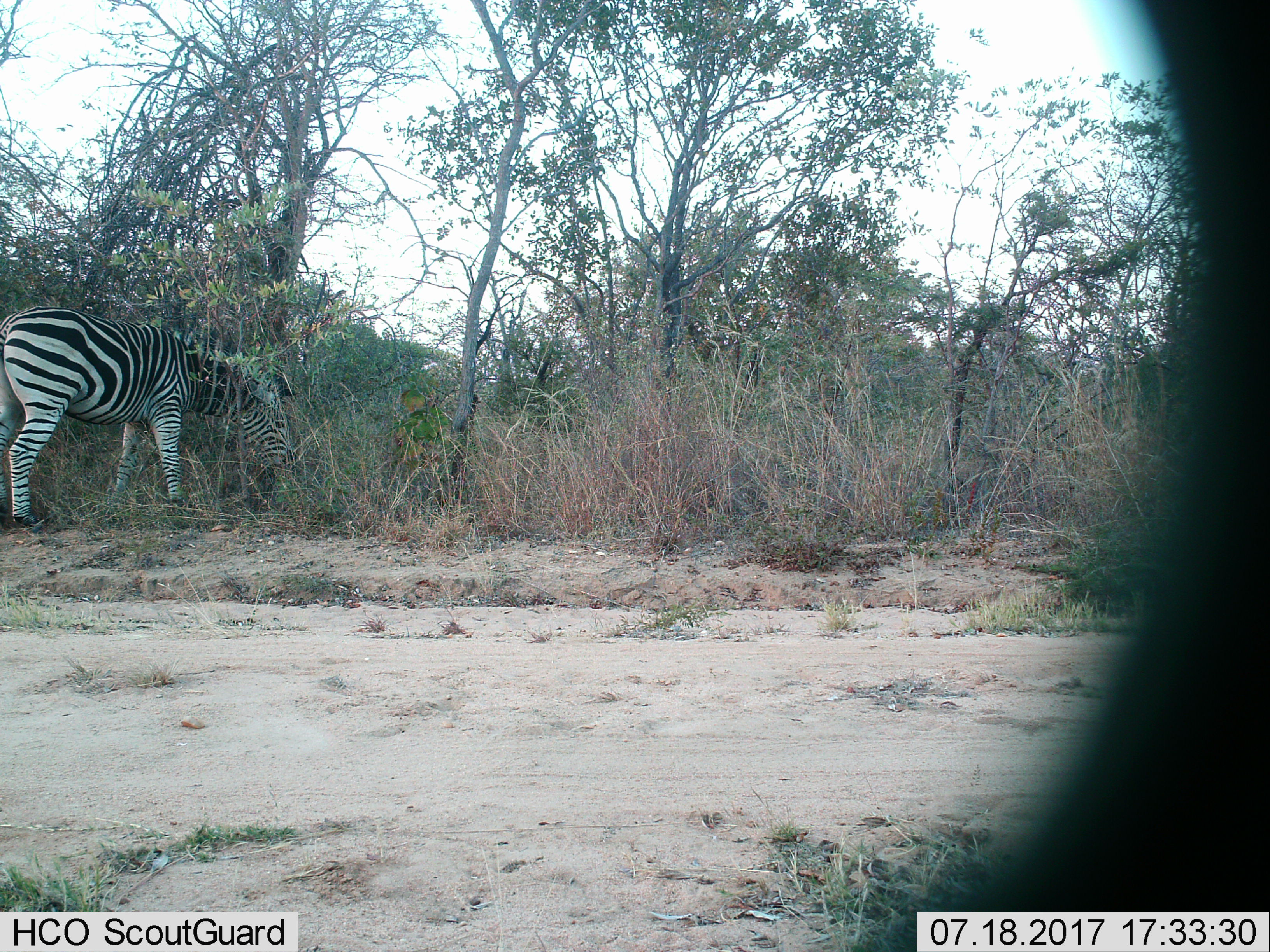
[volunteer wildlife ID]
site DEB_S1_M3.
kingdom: Animalia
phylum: Chordata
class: Mammalia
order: Perissodactyla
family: Equidae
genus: Equus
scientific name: Equus quagga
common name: plains zebra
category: zebraplains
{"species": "zebraplains (plains zebra) (Equus quagga)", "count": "1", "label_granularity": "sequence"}